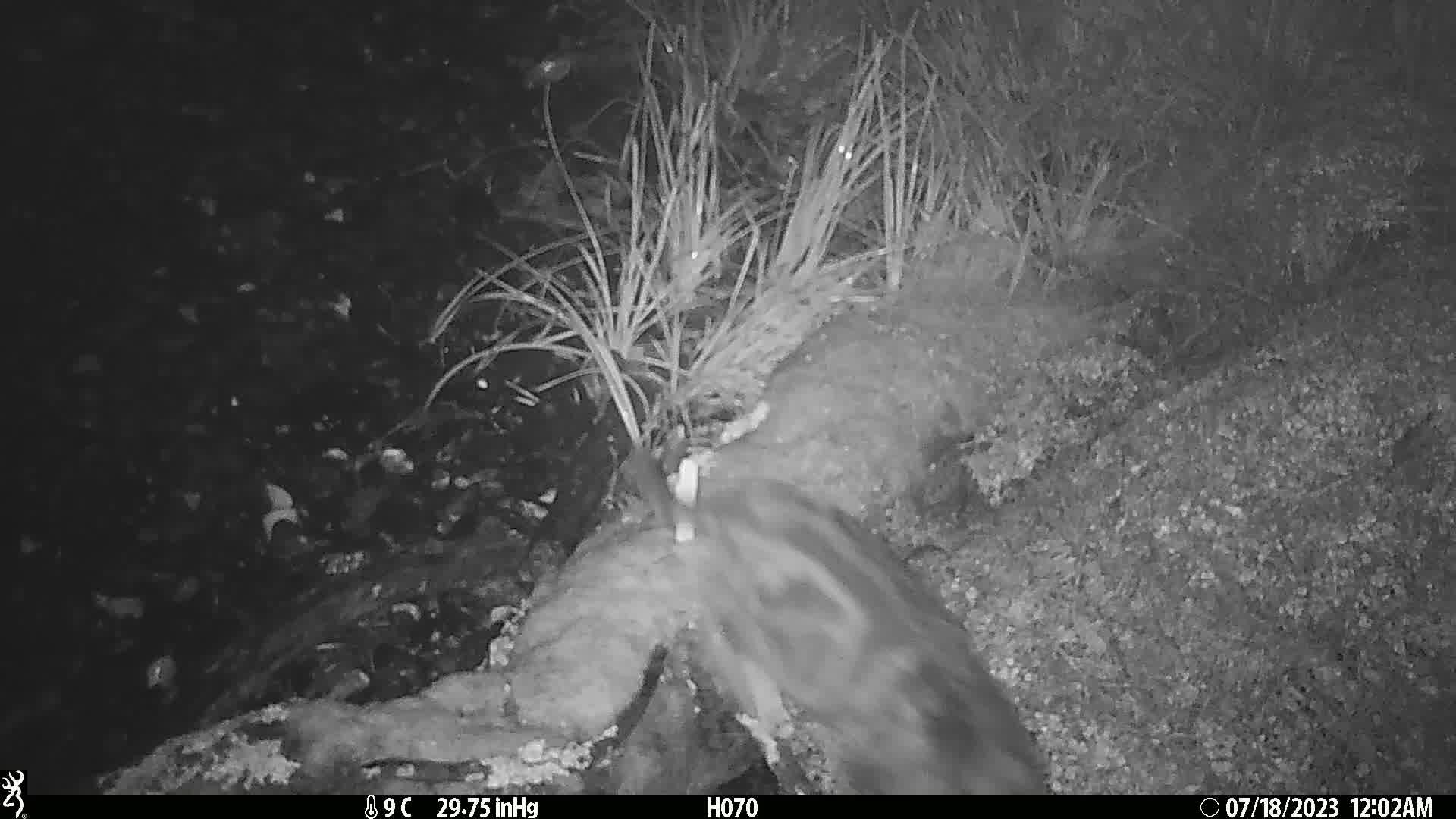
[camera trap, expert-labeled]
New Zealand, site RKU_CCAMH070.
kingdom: Animalia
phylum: Chordata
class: Mammalia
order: Carnivora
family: Felidae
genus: Felis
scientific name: Felis catus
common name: domestic cat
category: cat